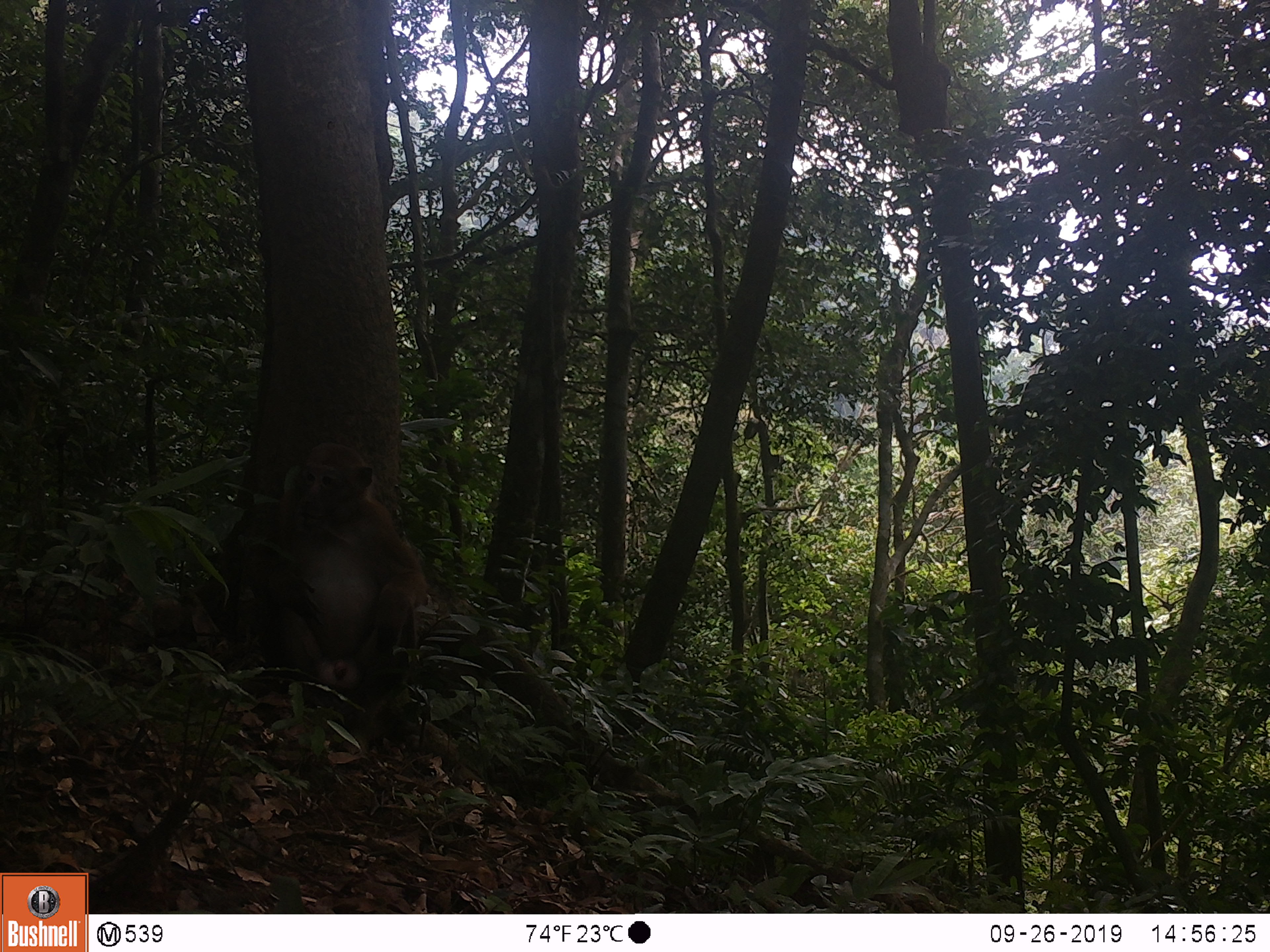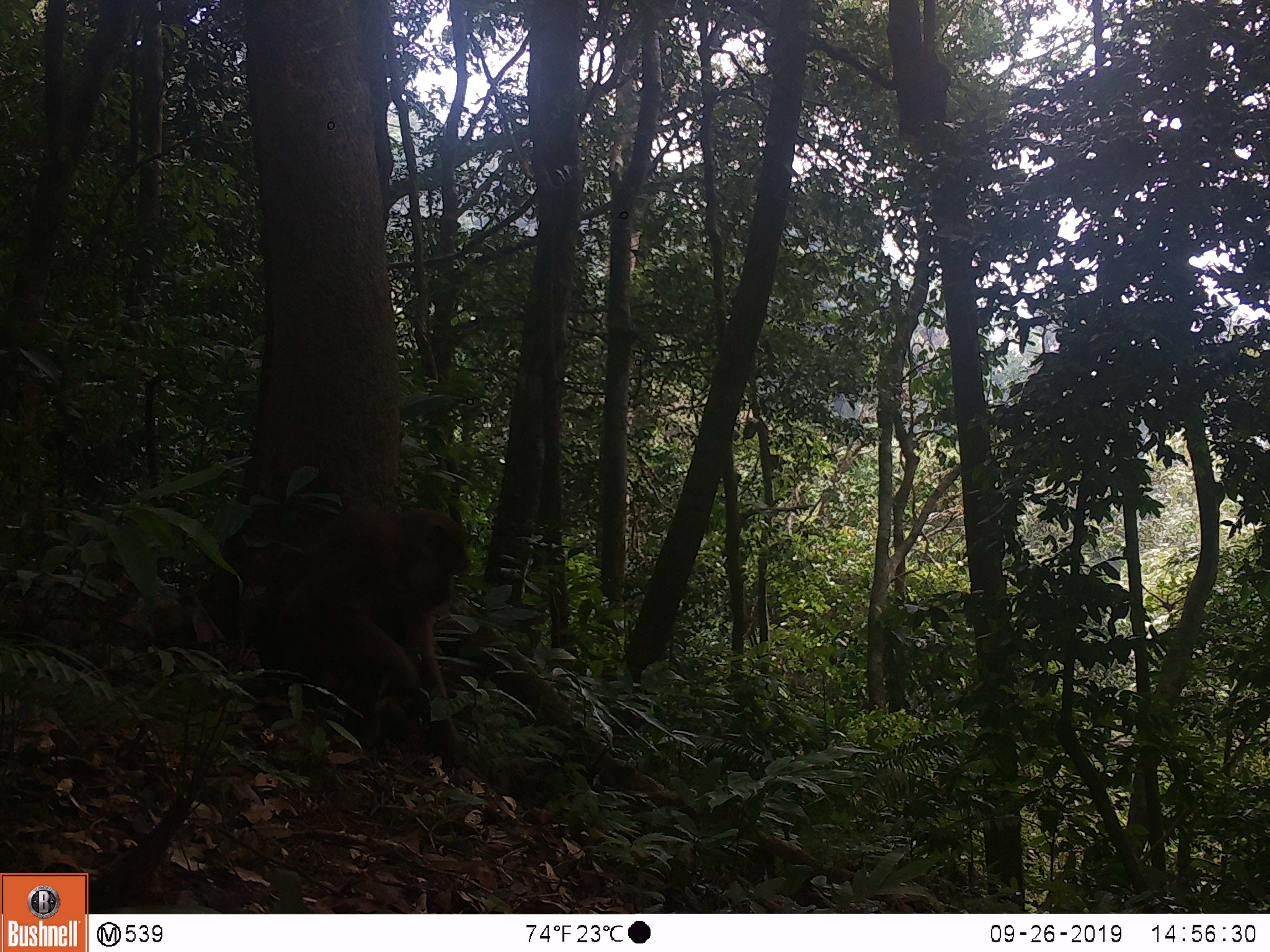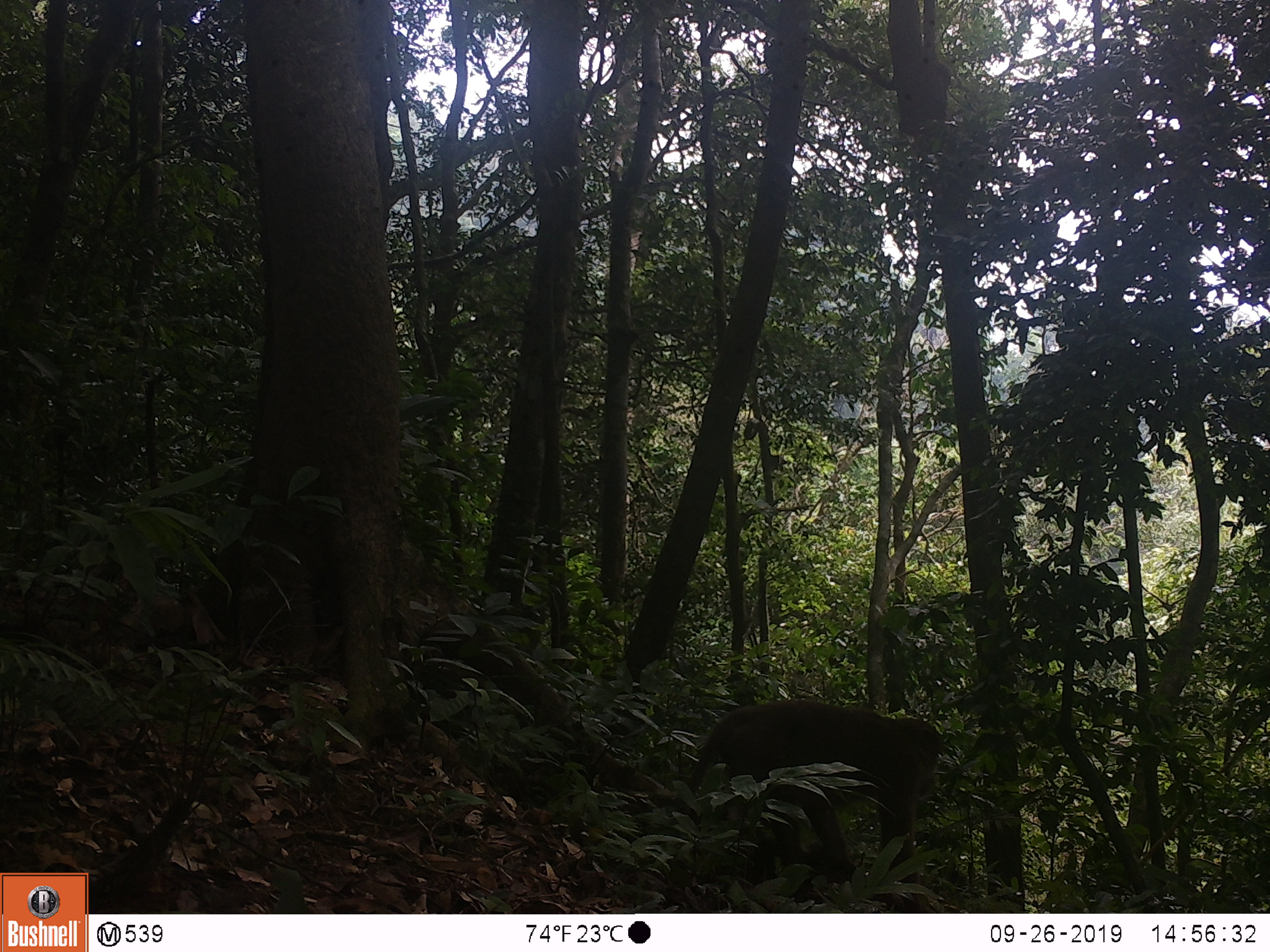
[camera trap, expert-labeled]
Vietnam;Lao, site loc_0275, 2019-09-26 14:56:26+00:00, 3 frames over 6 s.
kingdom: Animalia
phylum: Chordata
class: Mammalia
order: Primates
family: Cercopithecidae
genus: Macaca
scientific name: Macaca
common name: macaques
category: assam or rhesus macaque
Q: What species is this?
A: Assam or rhesus macaque (macaques) (Macaca).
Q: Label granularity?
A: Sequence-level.